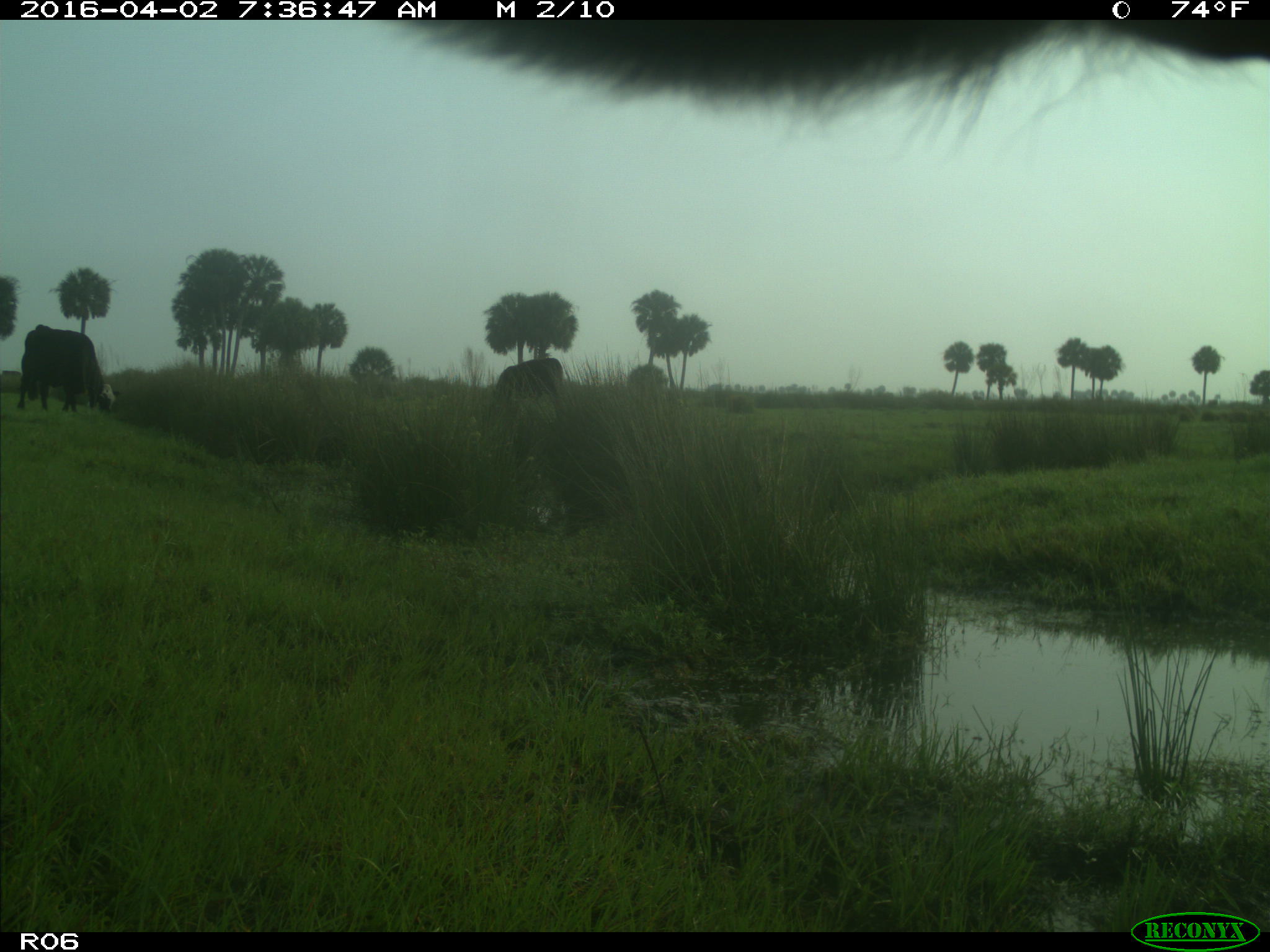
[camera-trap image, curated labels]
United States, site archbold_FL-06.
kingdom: Animalia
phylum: Chordata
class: Mammalia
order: Artiodactyla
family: Bovidae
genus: Bos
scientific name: Bos taurus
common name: domestic cow